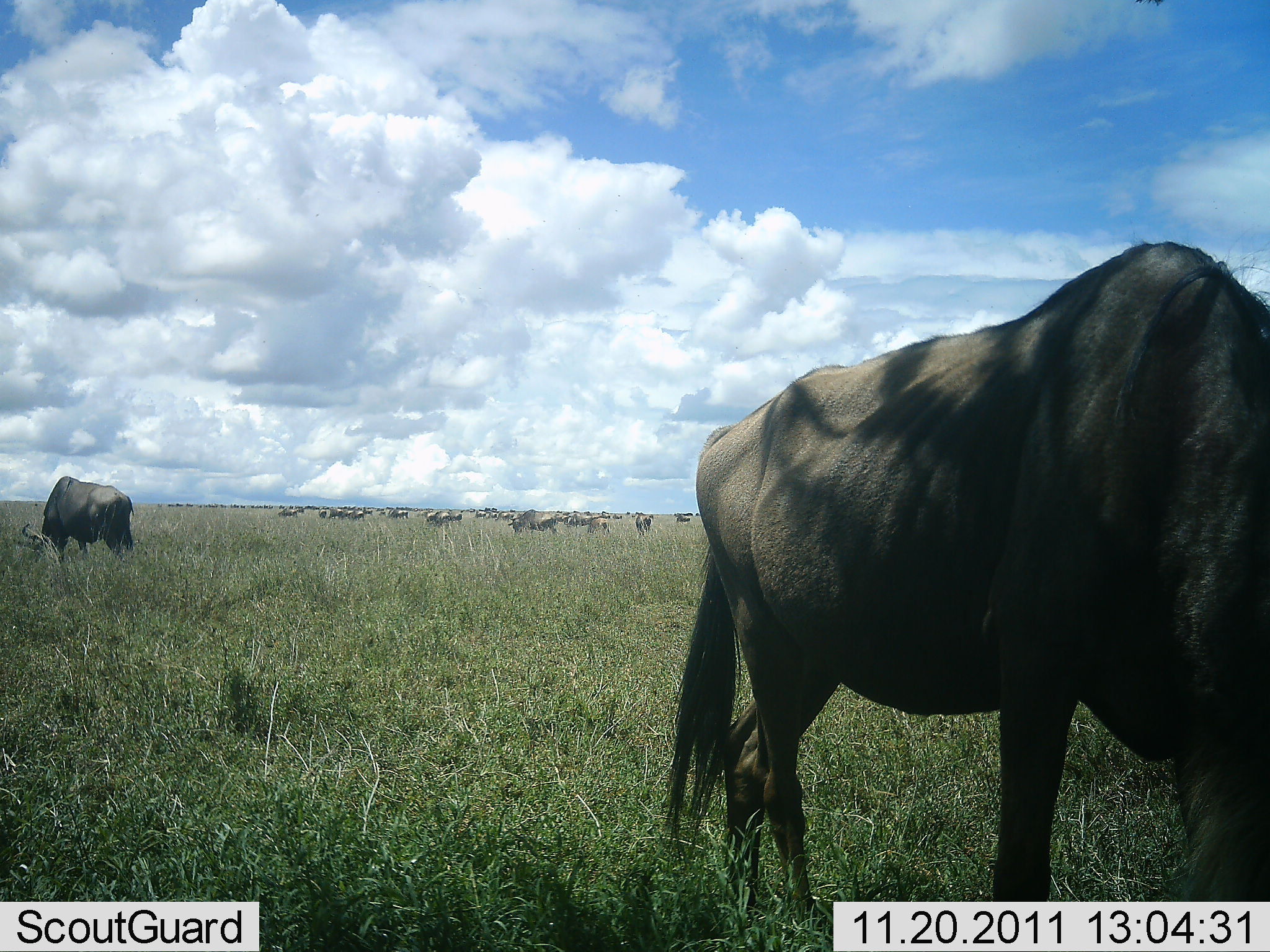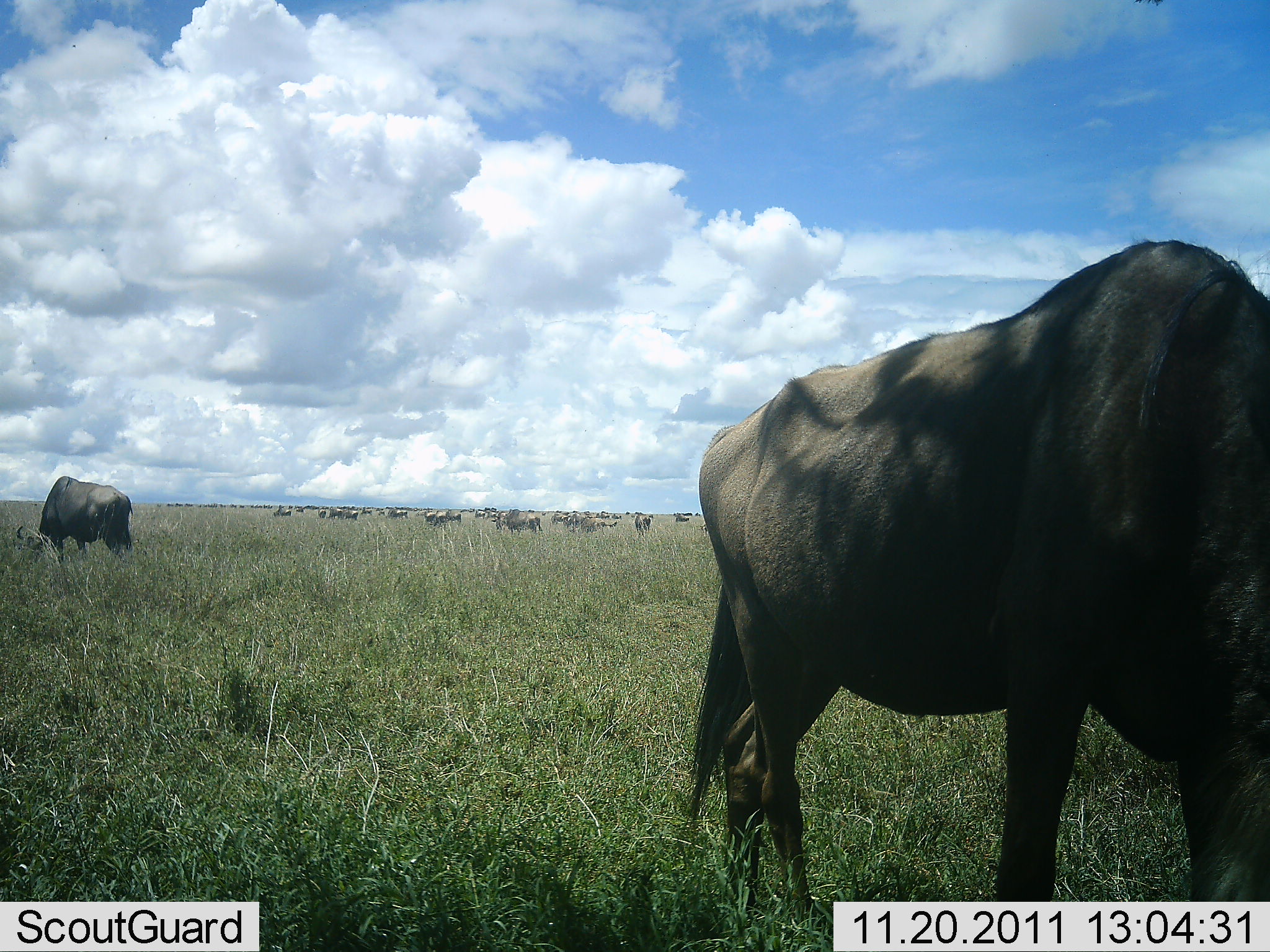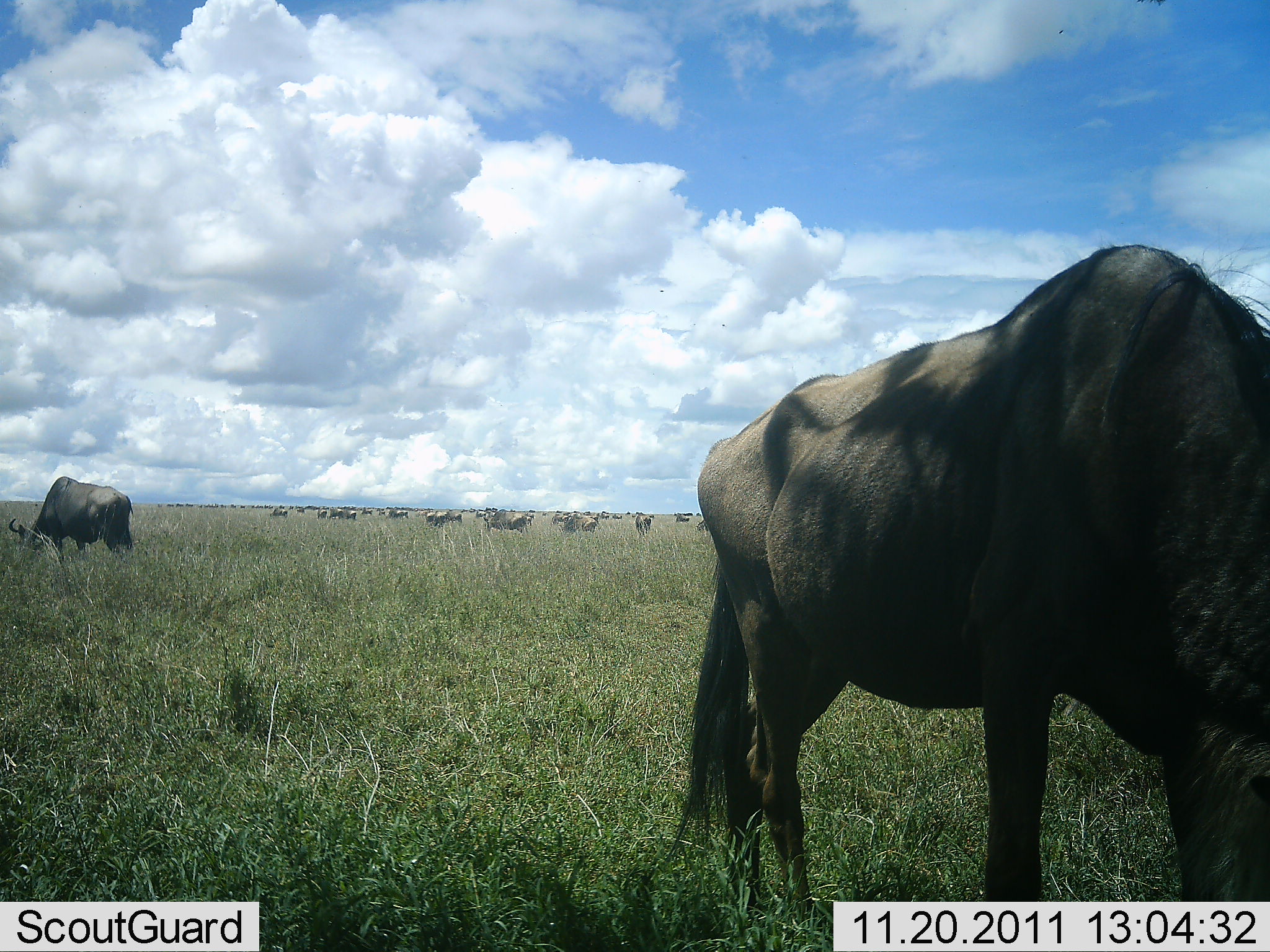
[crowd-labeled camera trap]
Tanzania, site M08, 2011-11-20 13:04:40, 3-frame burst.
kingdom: Animalia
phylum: Chordata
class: Mammalia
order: Artiodactyla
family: Bovidae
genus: Connochaetes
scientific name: Connochaetes taurinus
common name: blue wildebeest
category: wildebeest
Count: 11-50.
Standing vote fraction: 45%.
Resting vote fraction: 0%.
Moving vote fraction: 45%.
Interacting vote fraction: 0%.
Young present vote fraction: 0%.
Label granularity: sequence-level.